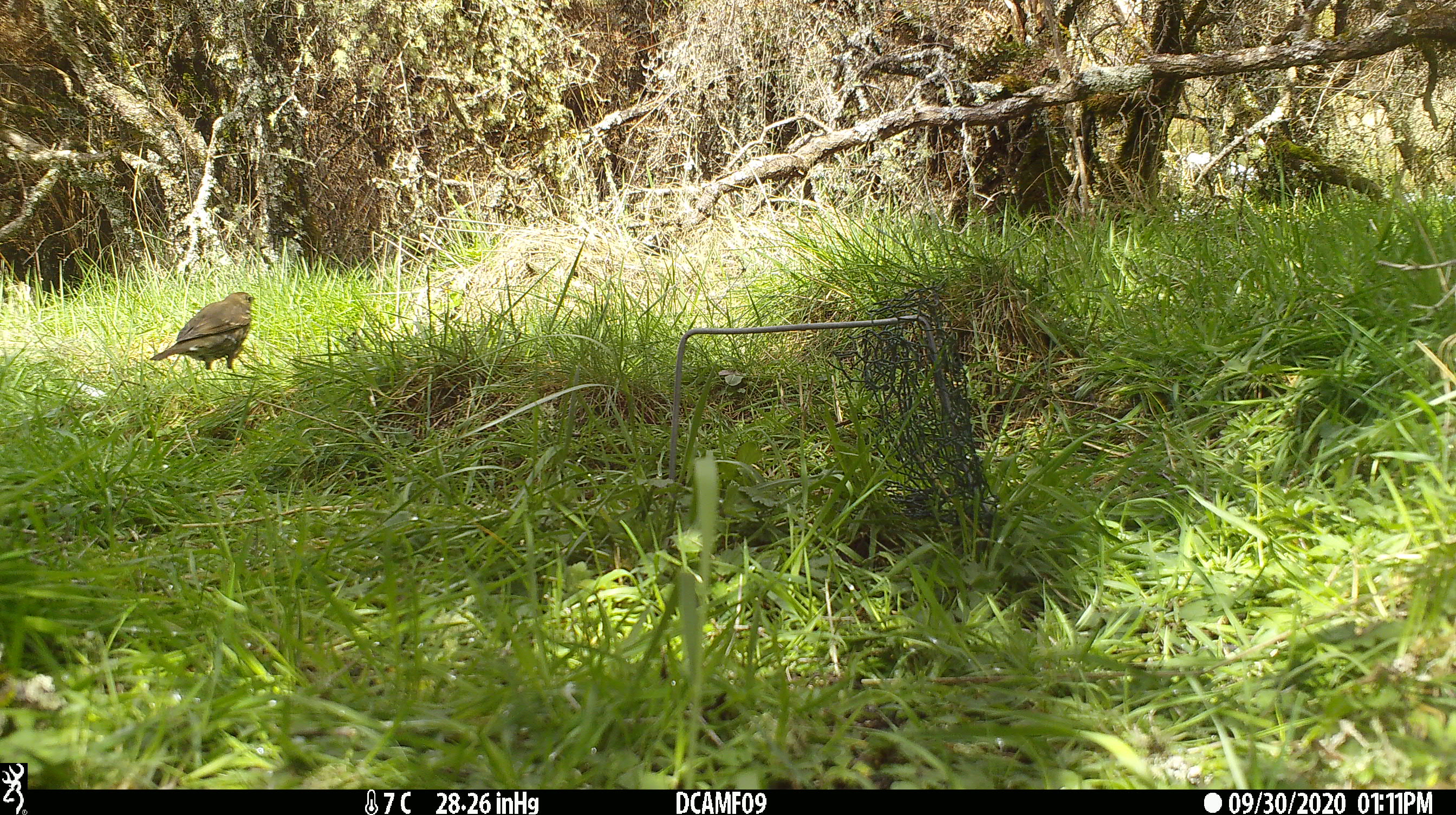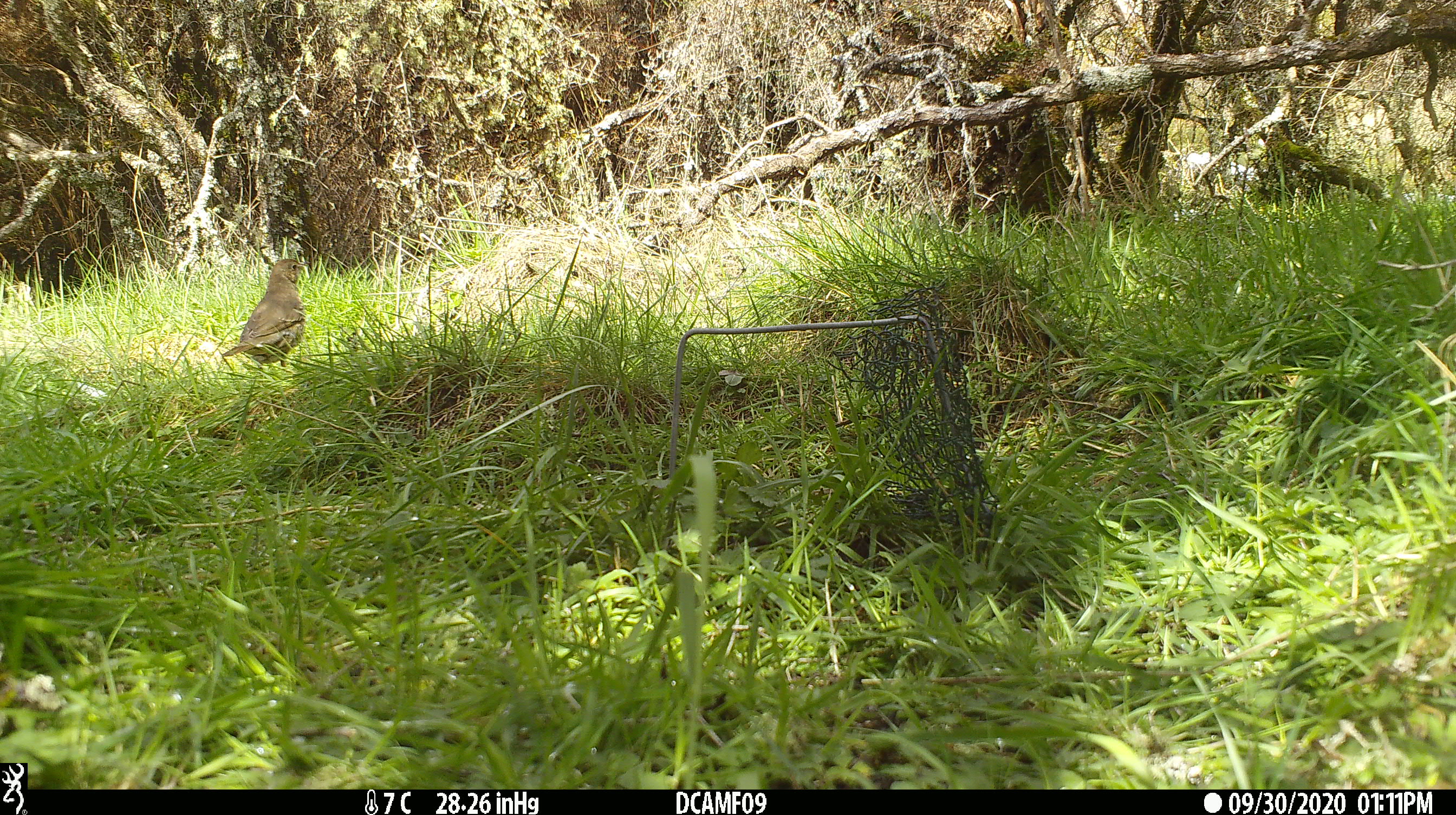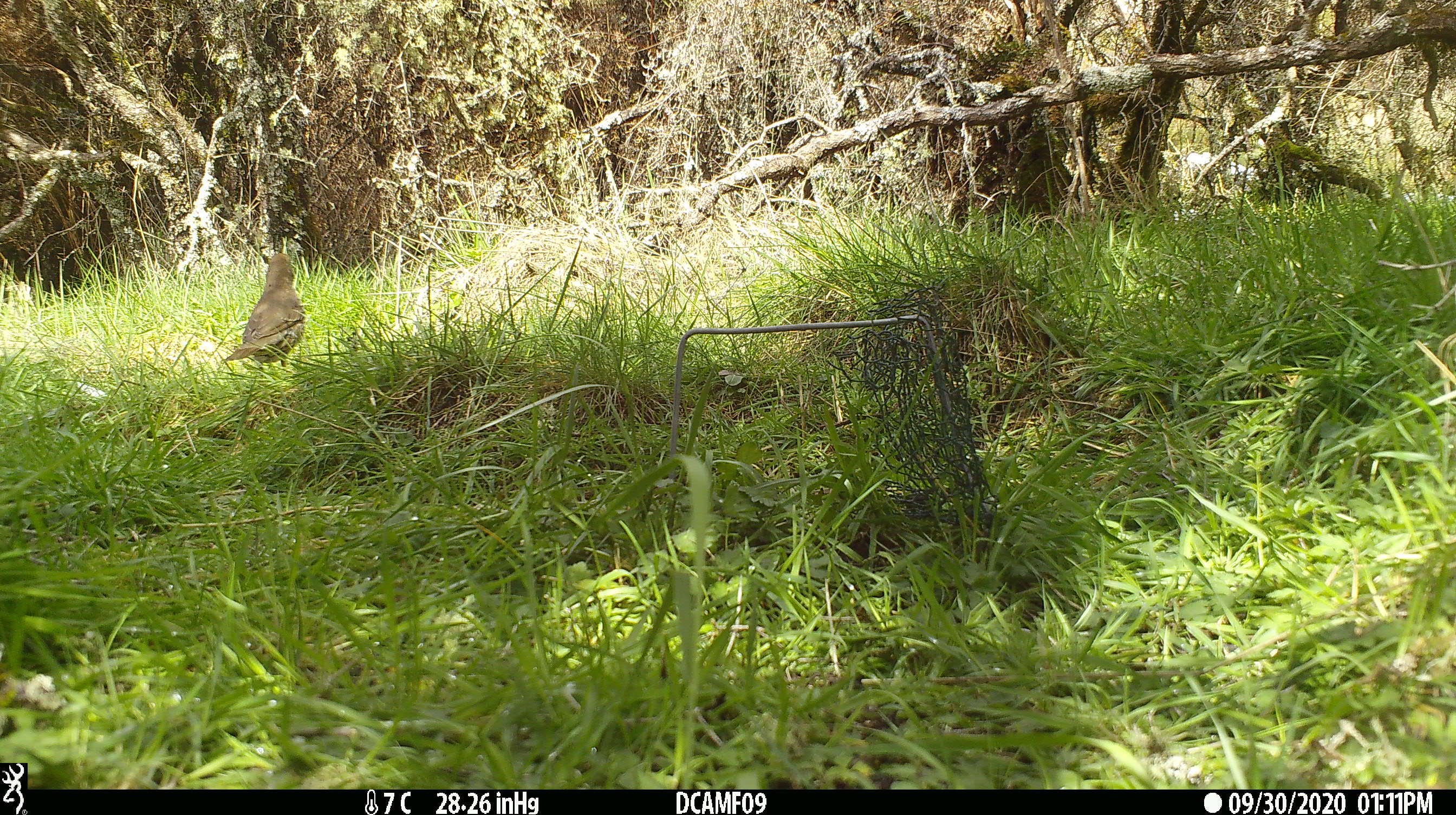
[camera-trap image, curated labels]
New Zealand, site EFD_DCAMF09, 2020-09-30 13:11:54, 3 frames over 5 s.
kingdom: Animalia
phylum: Chordata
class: Aves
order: Passeriformes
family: Turdidae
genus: Turdus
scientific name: Turdus philomelos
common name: song thrush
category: thrush